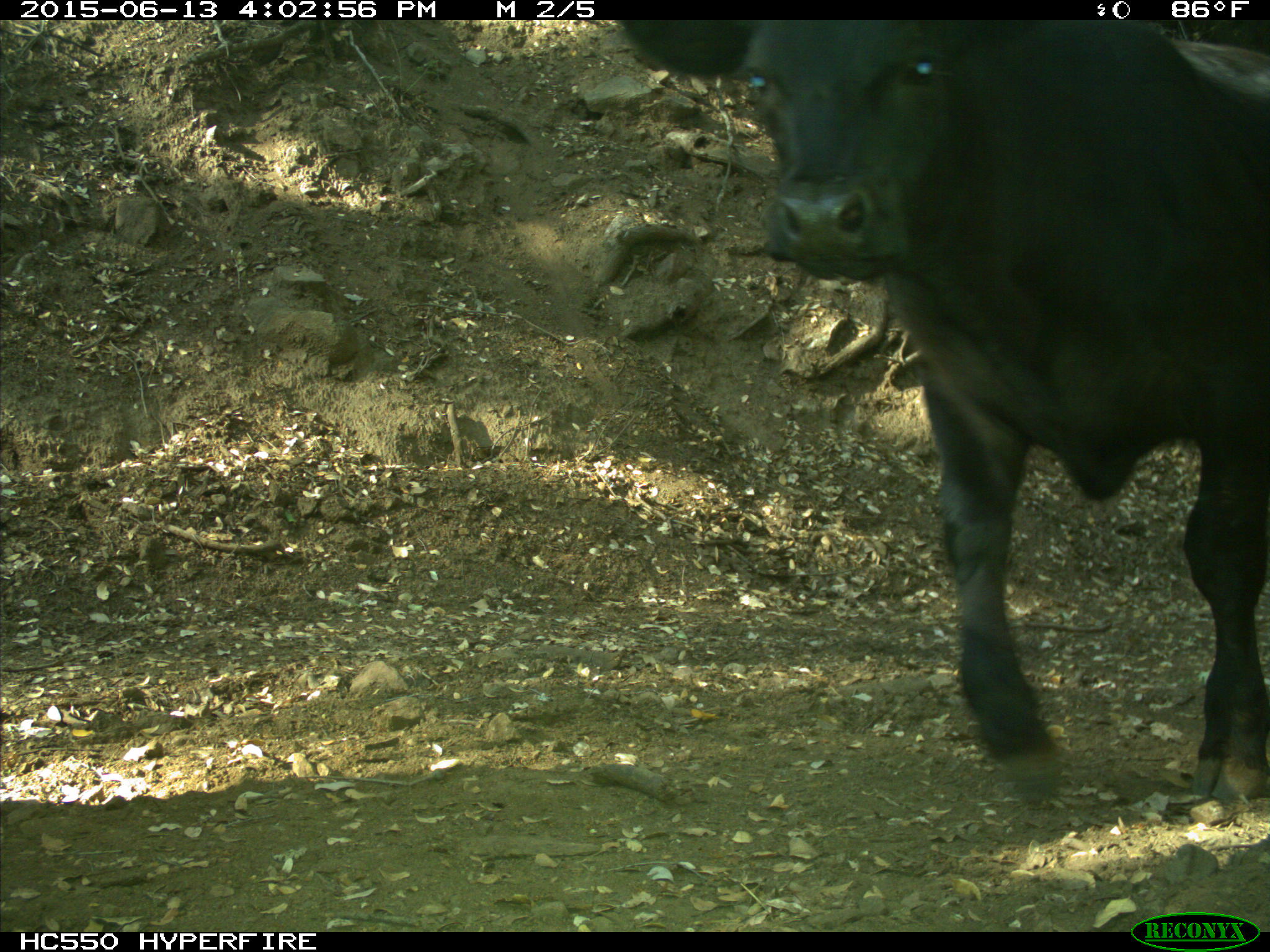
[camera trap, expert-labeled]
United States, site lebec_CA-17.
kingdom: Animalia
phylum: Chordata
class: Mammalia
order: Artiodactyla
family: Bovidae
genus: Bos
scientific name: Bos taurus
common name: domestic cow